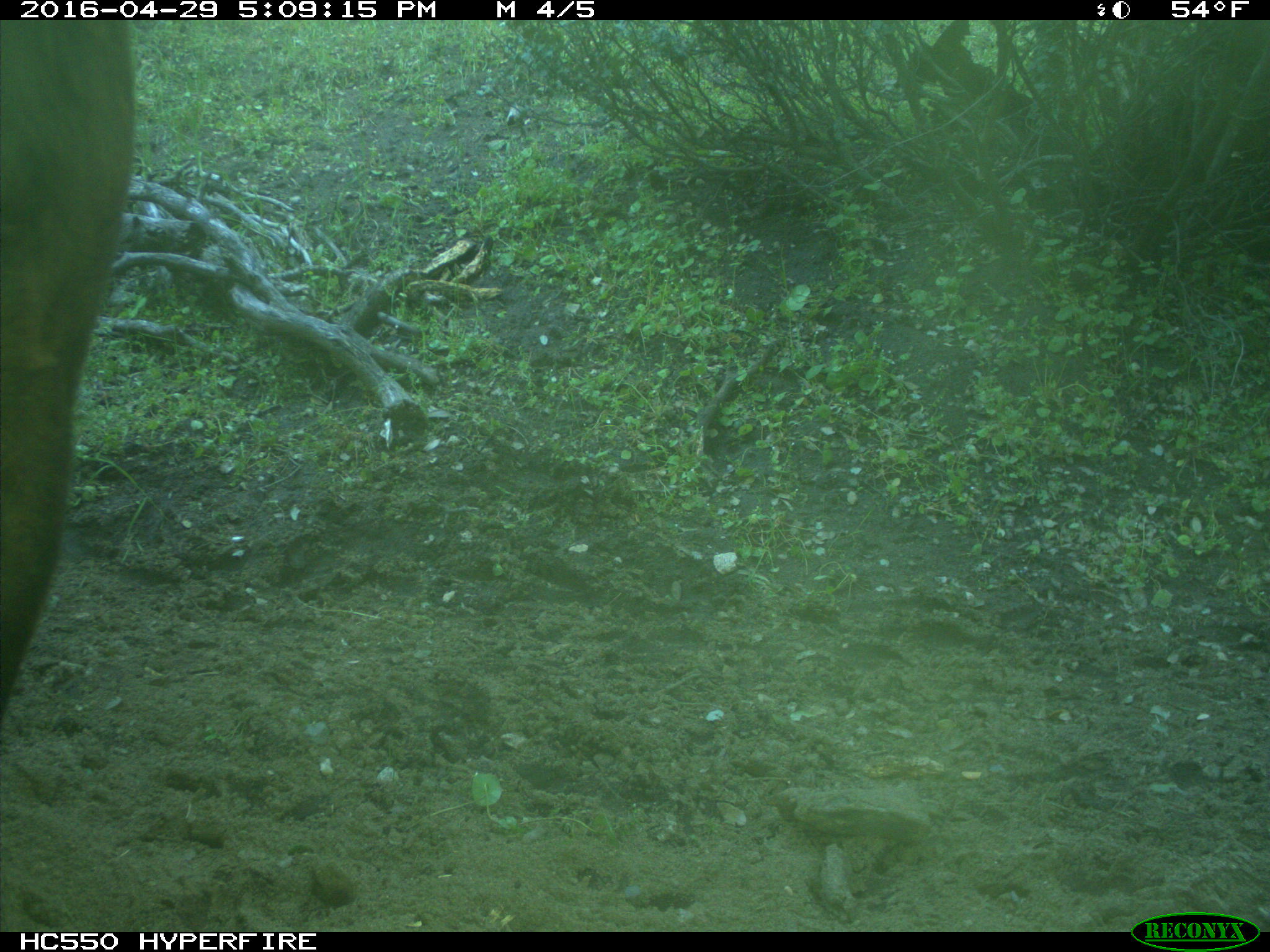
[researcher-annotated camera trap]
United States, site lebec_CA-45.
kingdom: Animalia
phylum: Chordata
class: Mammalia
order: Artiodactyla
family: Bovidae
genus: Bos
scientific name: Bos taurus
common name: domestic cow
Bos taurus (domestic cow).